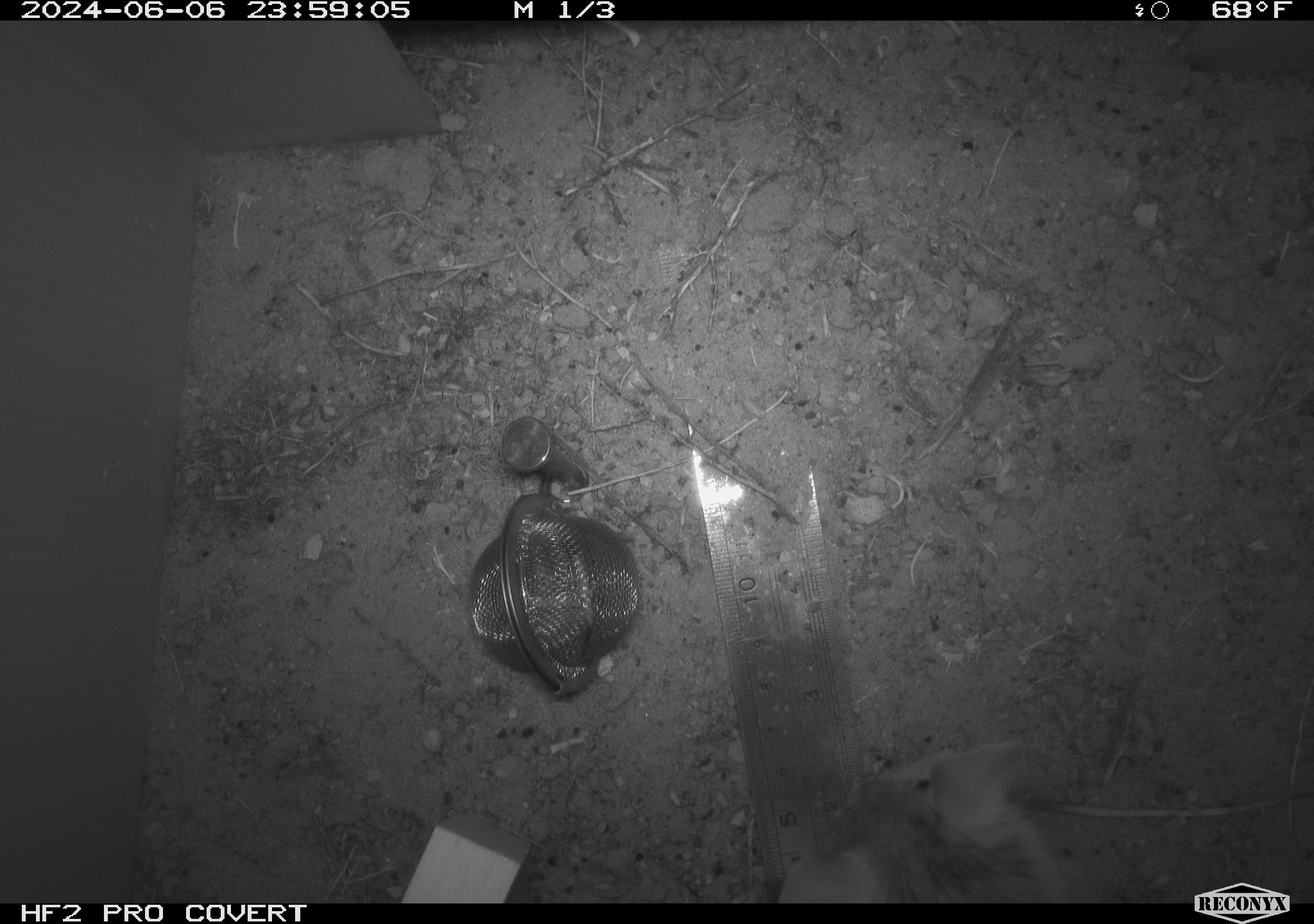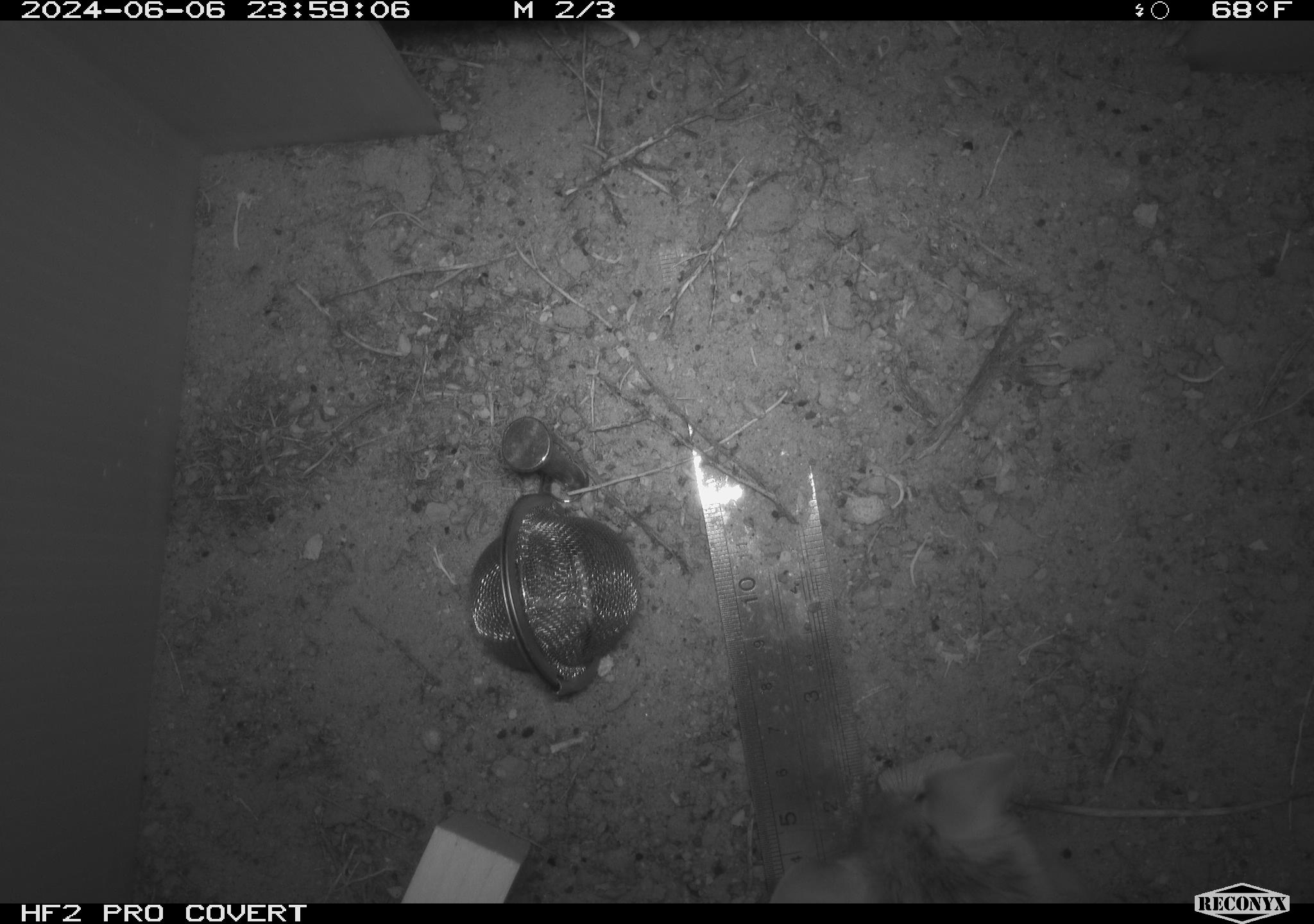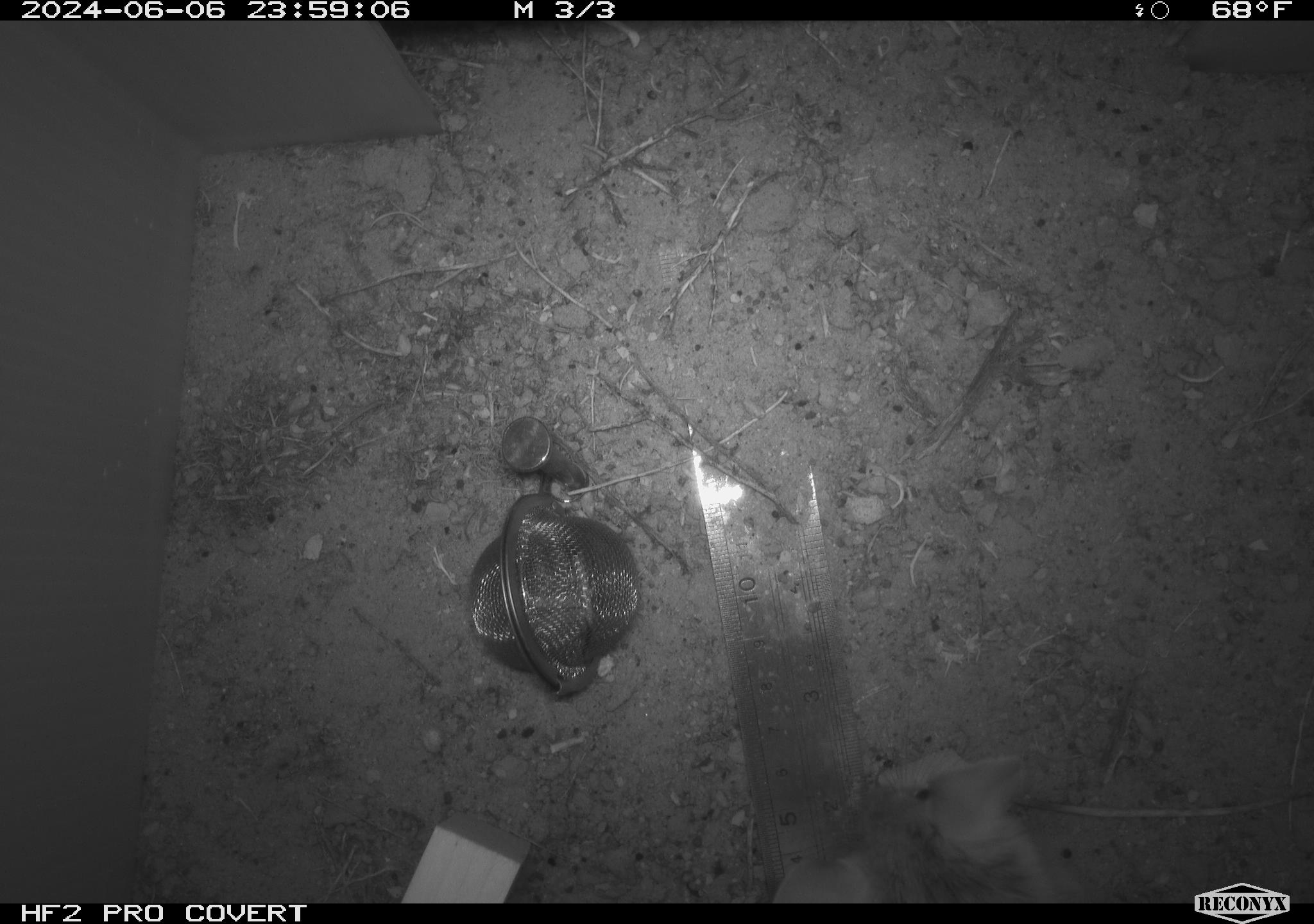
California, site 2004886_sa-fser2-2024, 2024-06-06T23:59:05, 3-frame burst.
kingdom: Animalia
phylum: Chordata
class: Mammalia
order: Rodentia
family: Cricetidae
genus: Neotoma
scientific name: Neotoma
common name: pack rat or woodrat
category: neotoma species